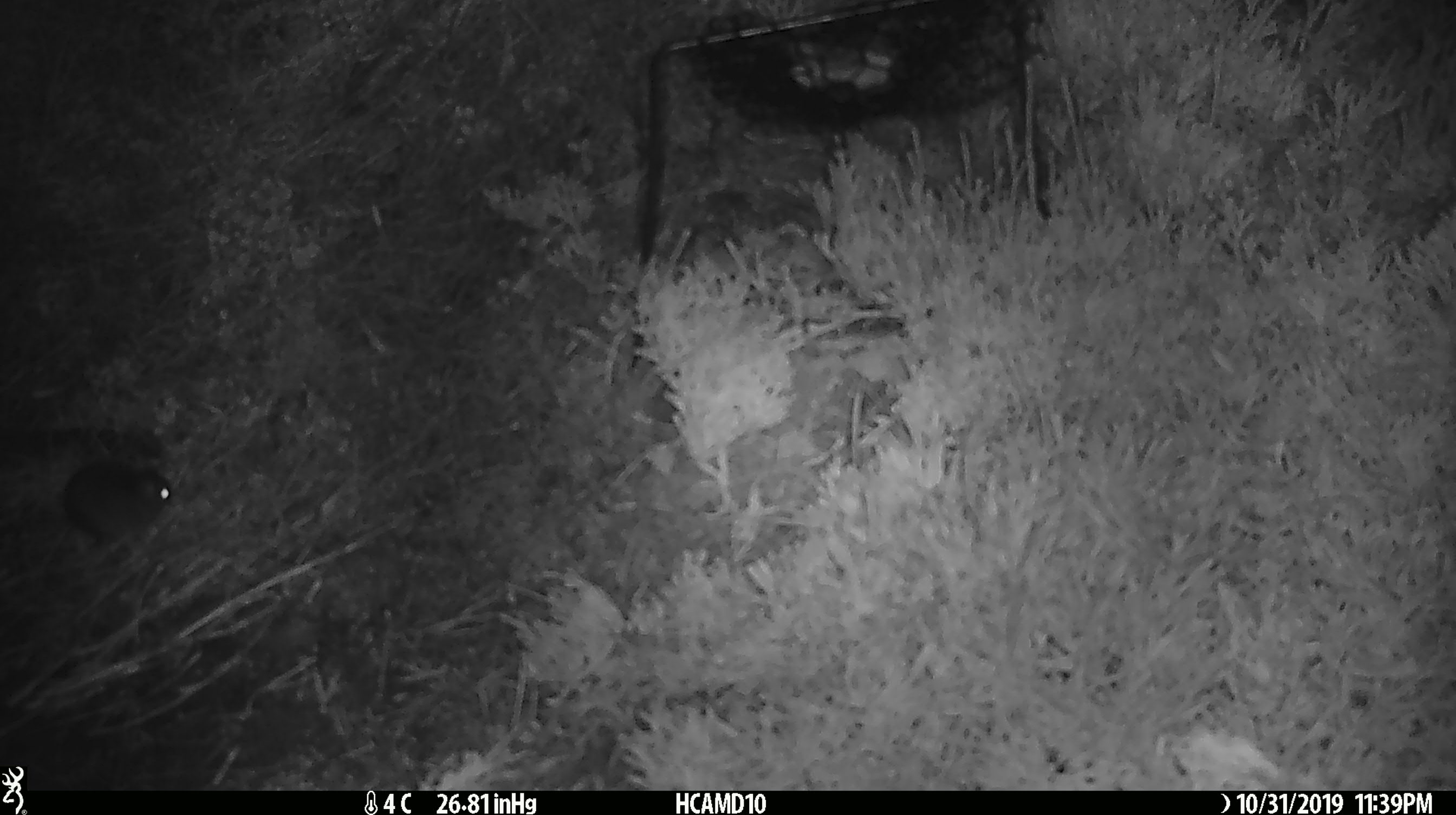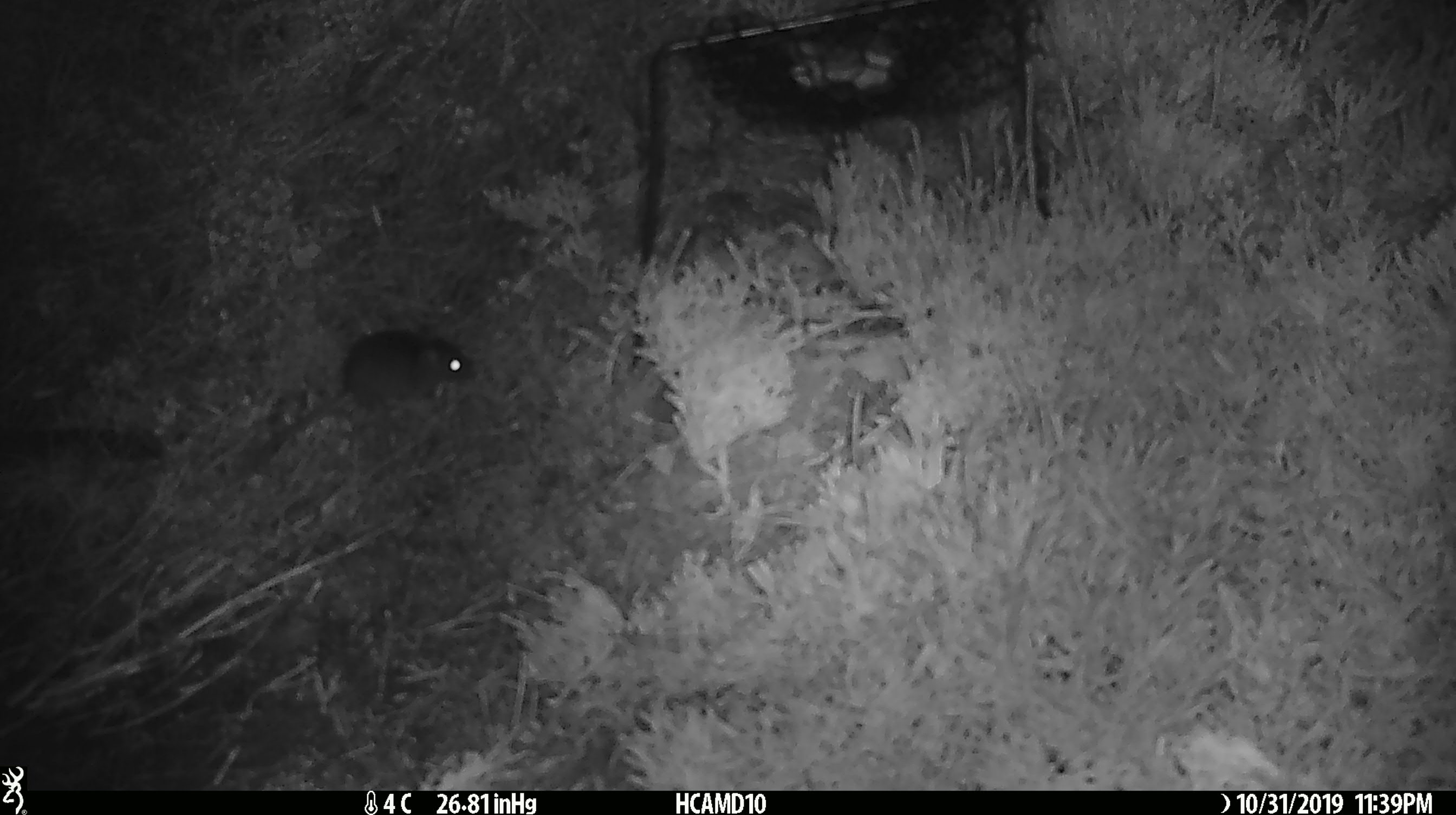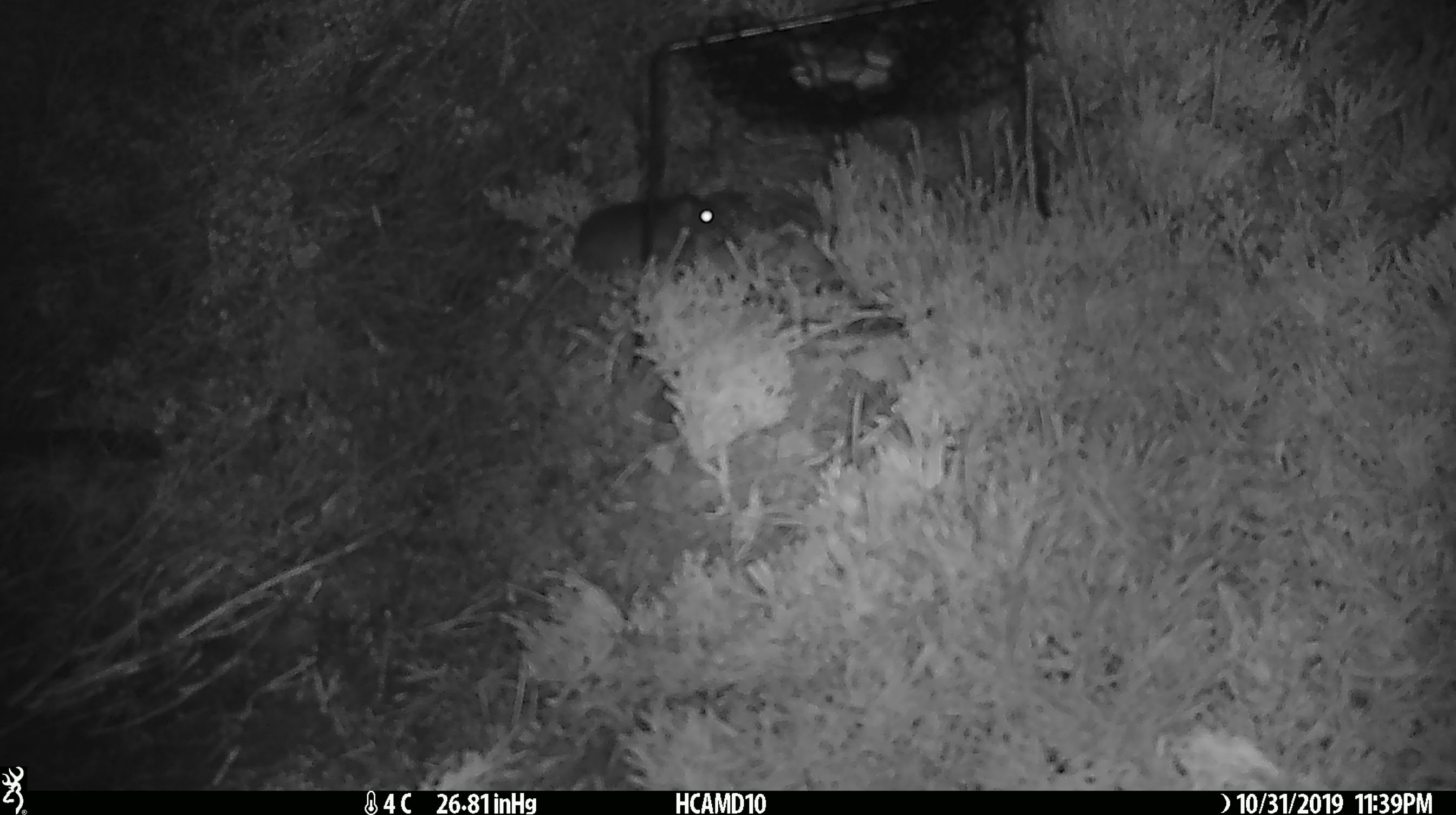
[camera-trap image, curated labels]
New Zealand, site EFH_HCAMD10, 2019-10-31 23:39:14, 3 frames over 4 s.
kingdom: Animalia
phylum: Chordata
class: Mammalia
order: Rodentia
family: Muridae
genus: Mus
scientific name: Mus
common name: mouse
Mouse (Mus).